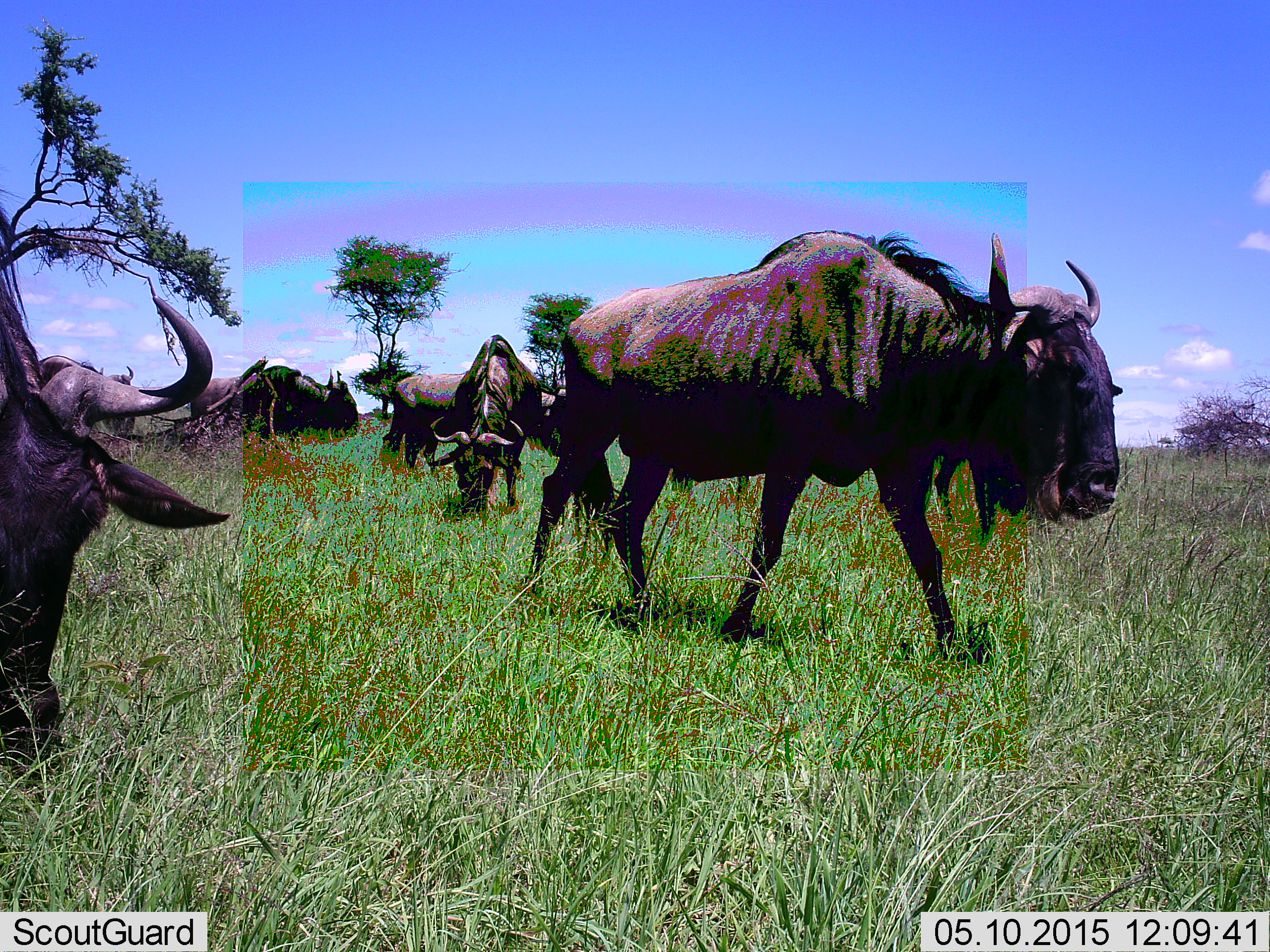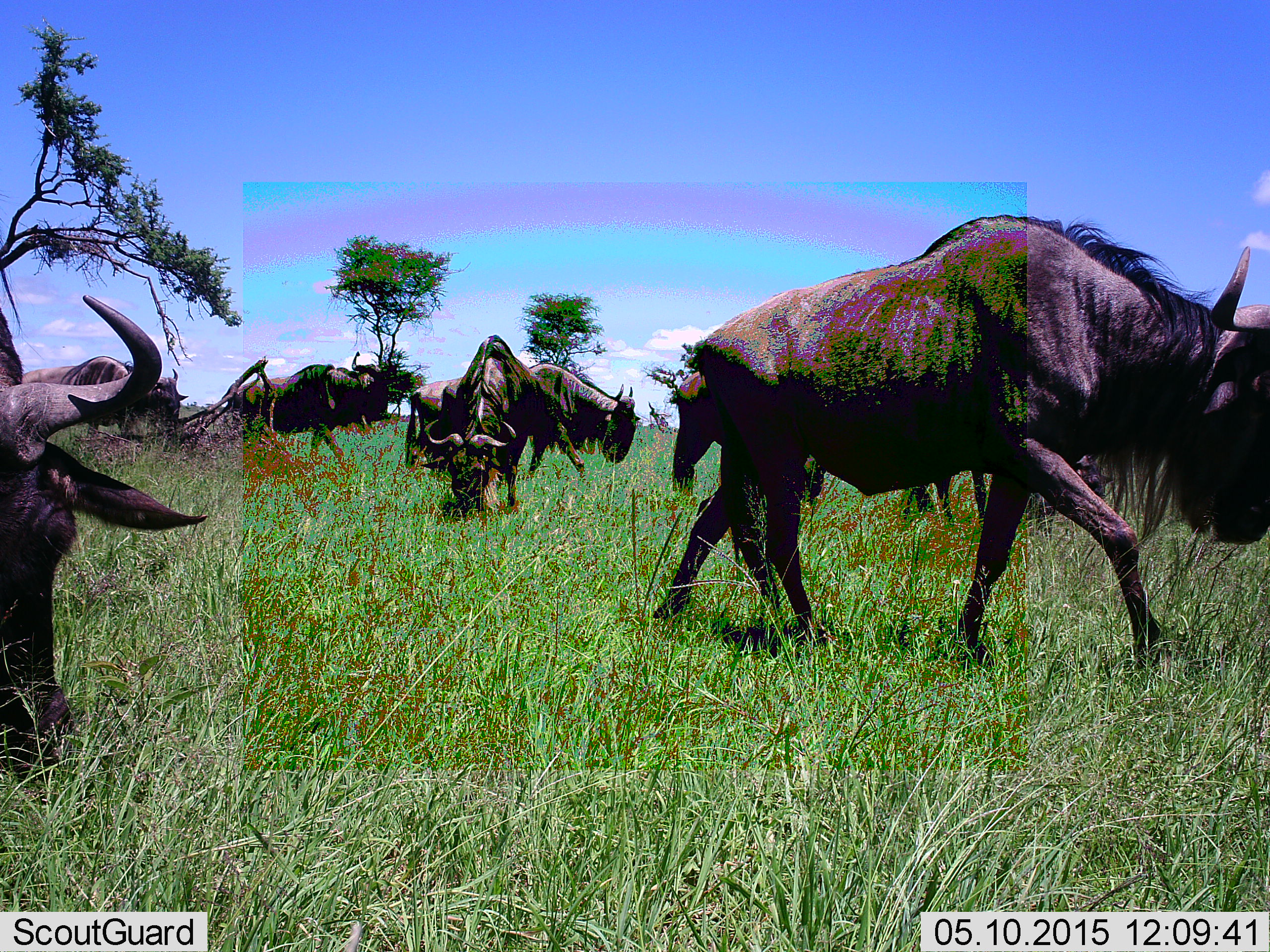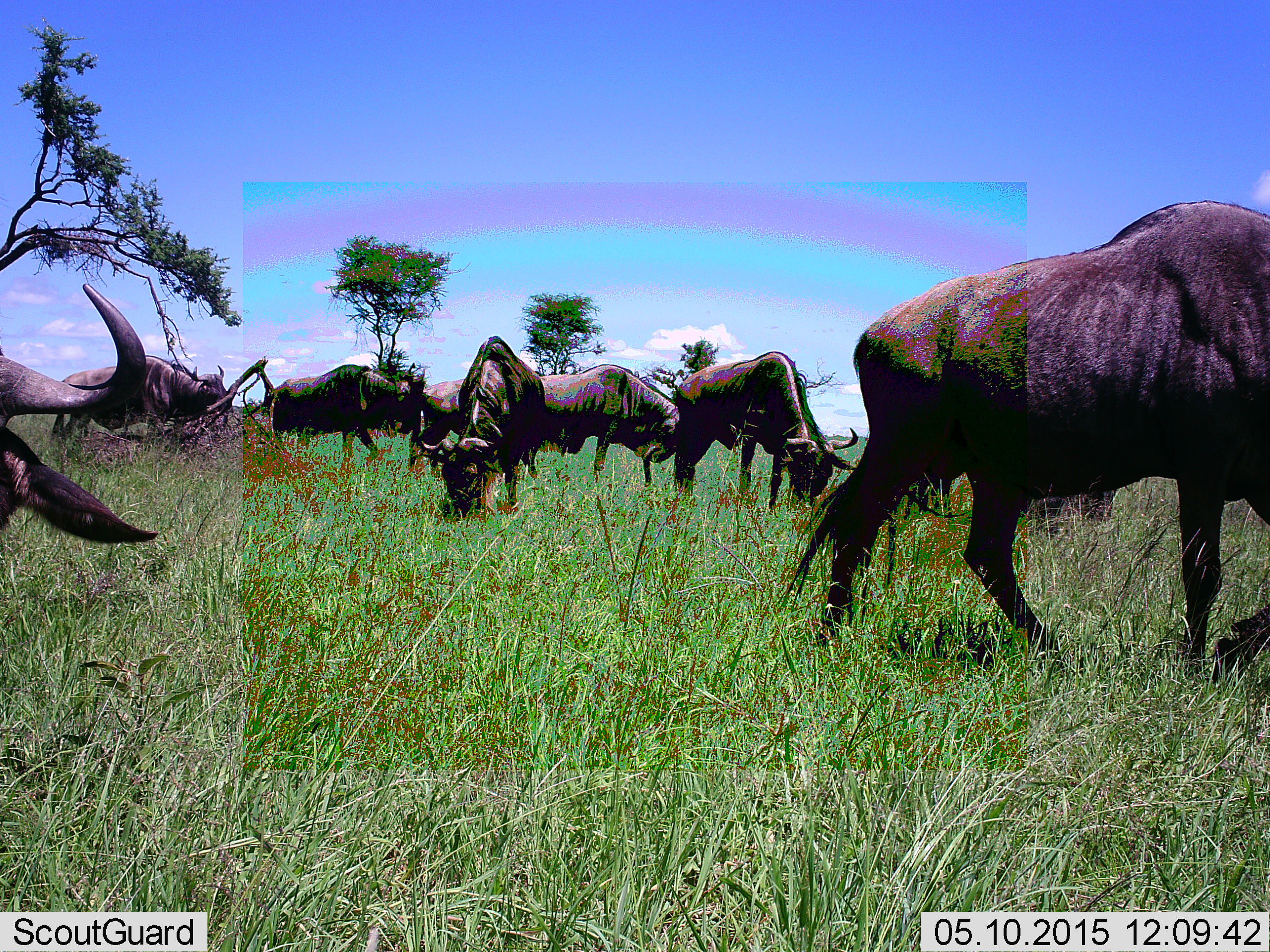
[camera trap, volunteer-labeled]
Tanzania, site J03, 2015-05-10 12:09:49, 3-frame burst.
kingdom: Animalia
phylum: Chordata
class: Mammalia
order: Artiodactyla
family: Bovidae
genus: Connochaetes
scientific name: Connochaetes taurinus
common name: blue wildebeest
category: wildebeest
Wildebeest (blue wildebeest) (Connochaetes taurinus), count 7. Behavior (volunteer vote fractions): standing 30%, resting 10%, moving 80%, interacting 0%. Young present (vote fraction): 0%. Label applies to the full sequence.